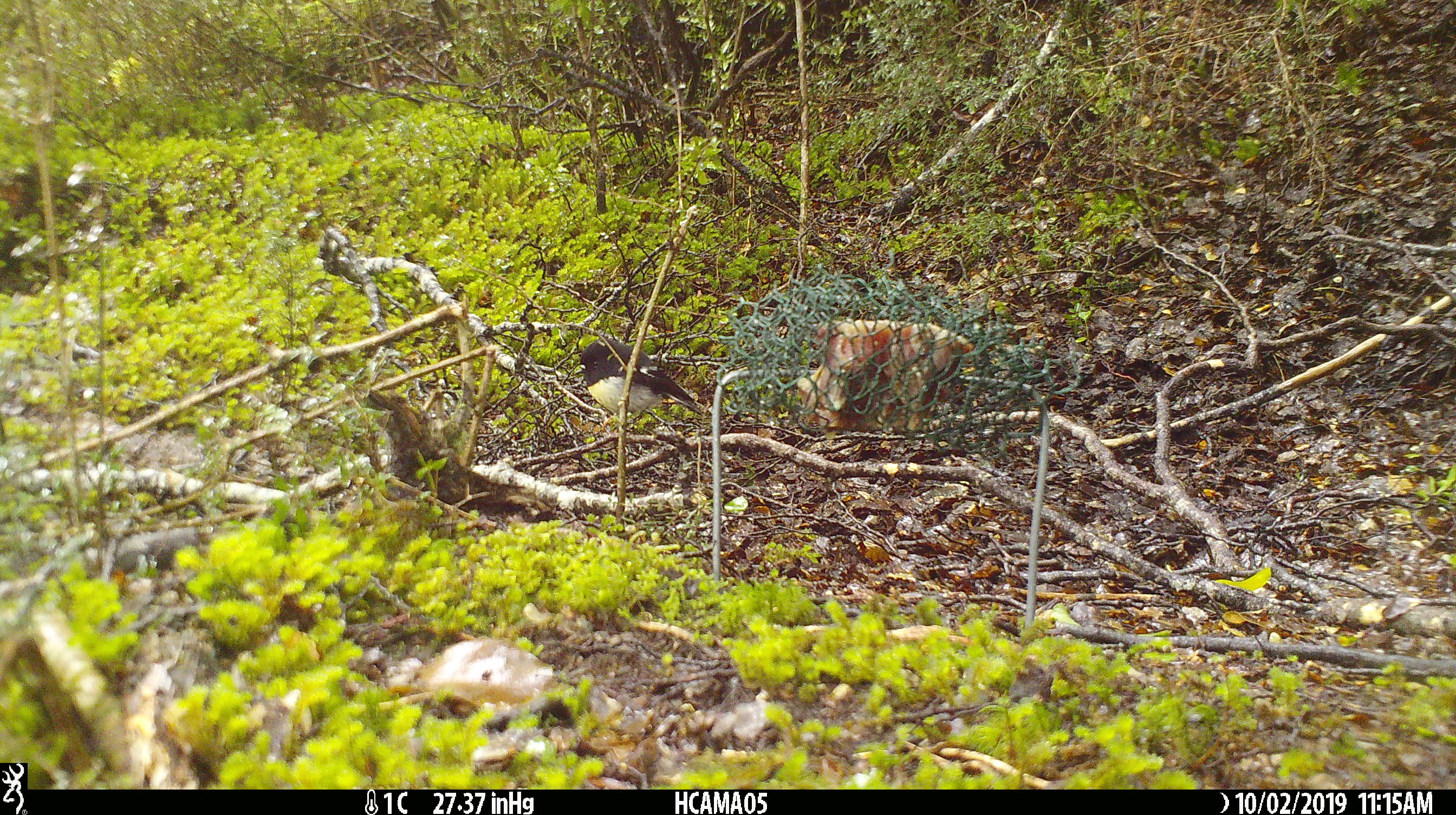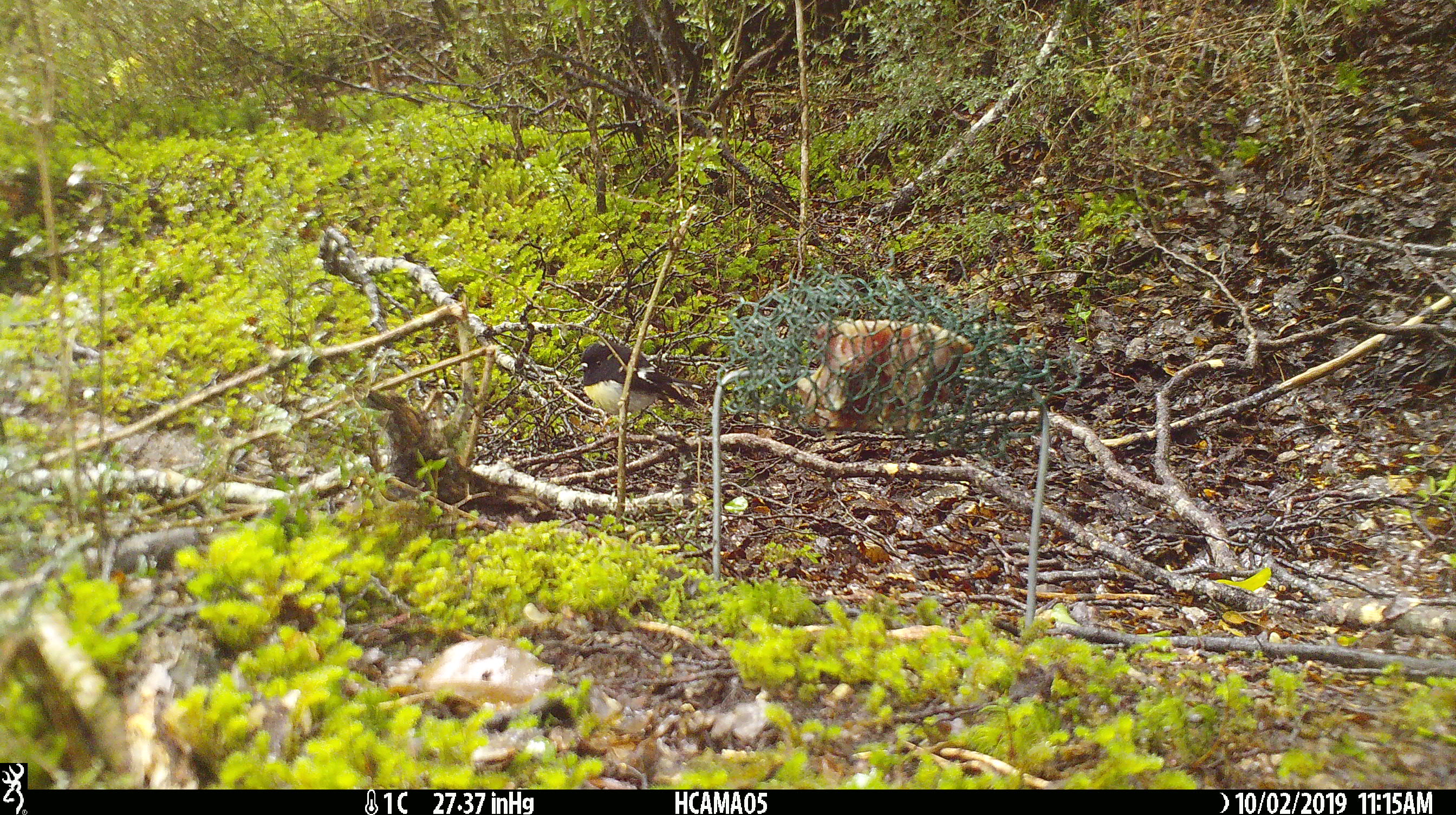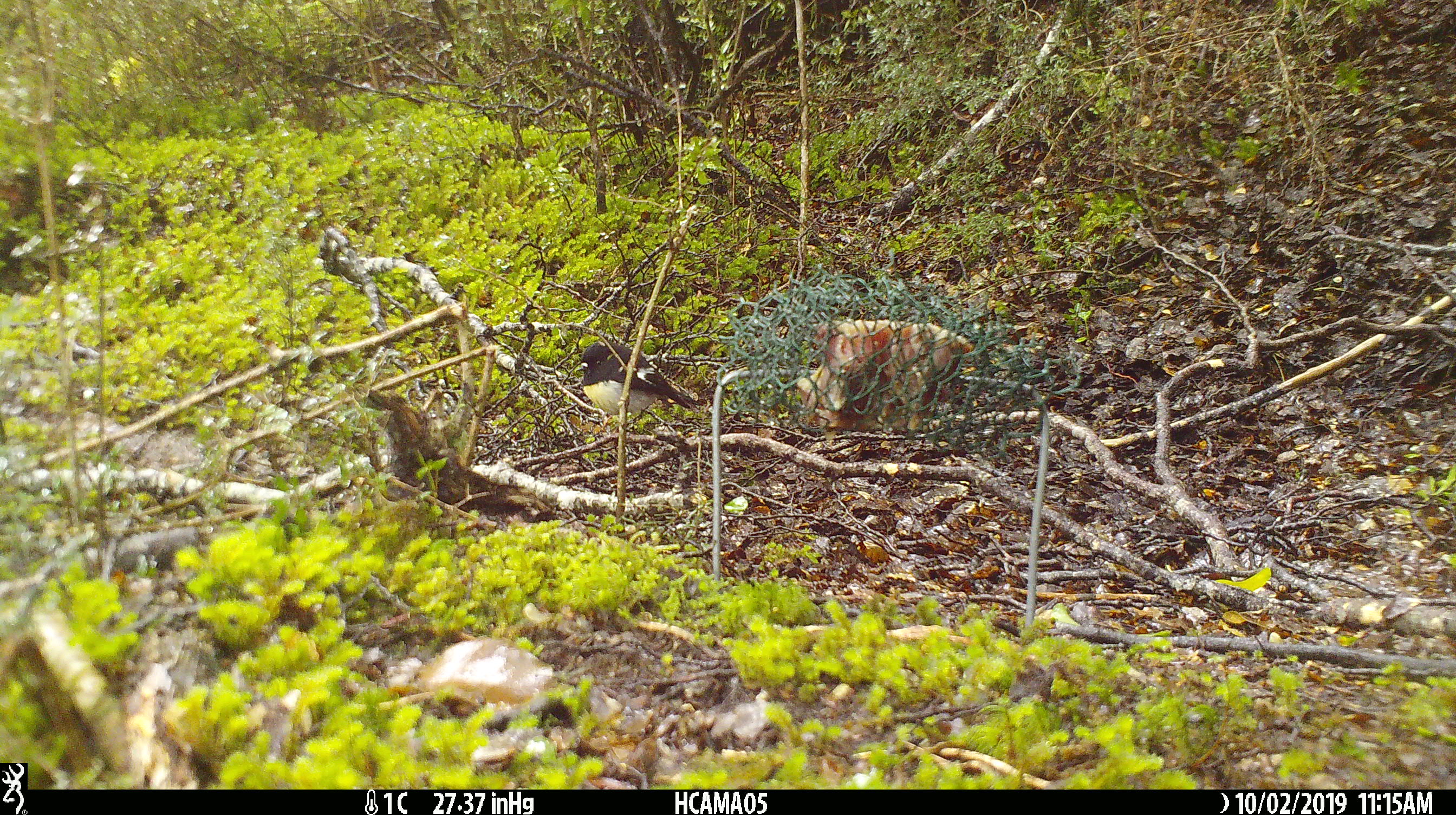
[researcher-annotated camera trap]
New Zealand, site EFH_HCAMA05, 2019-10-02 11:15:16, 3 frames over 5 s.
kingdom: Animalia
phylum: Chordata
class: Aves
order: Passeriformes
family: Petroicidae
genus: Petroica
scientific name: Petroica macrocephala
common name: tomtit